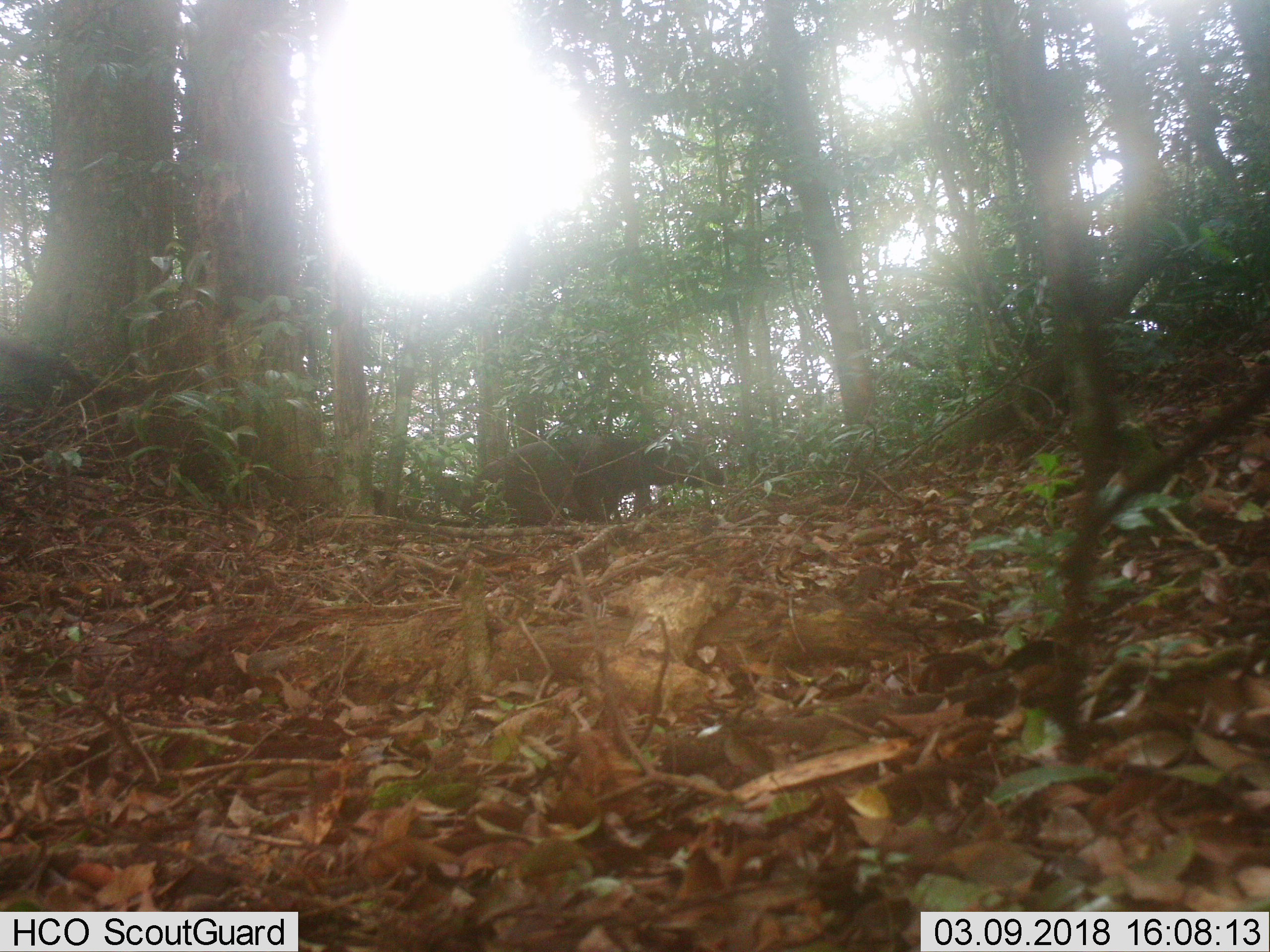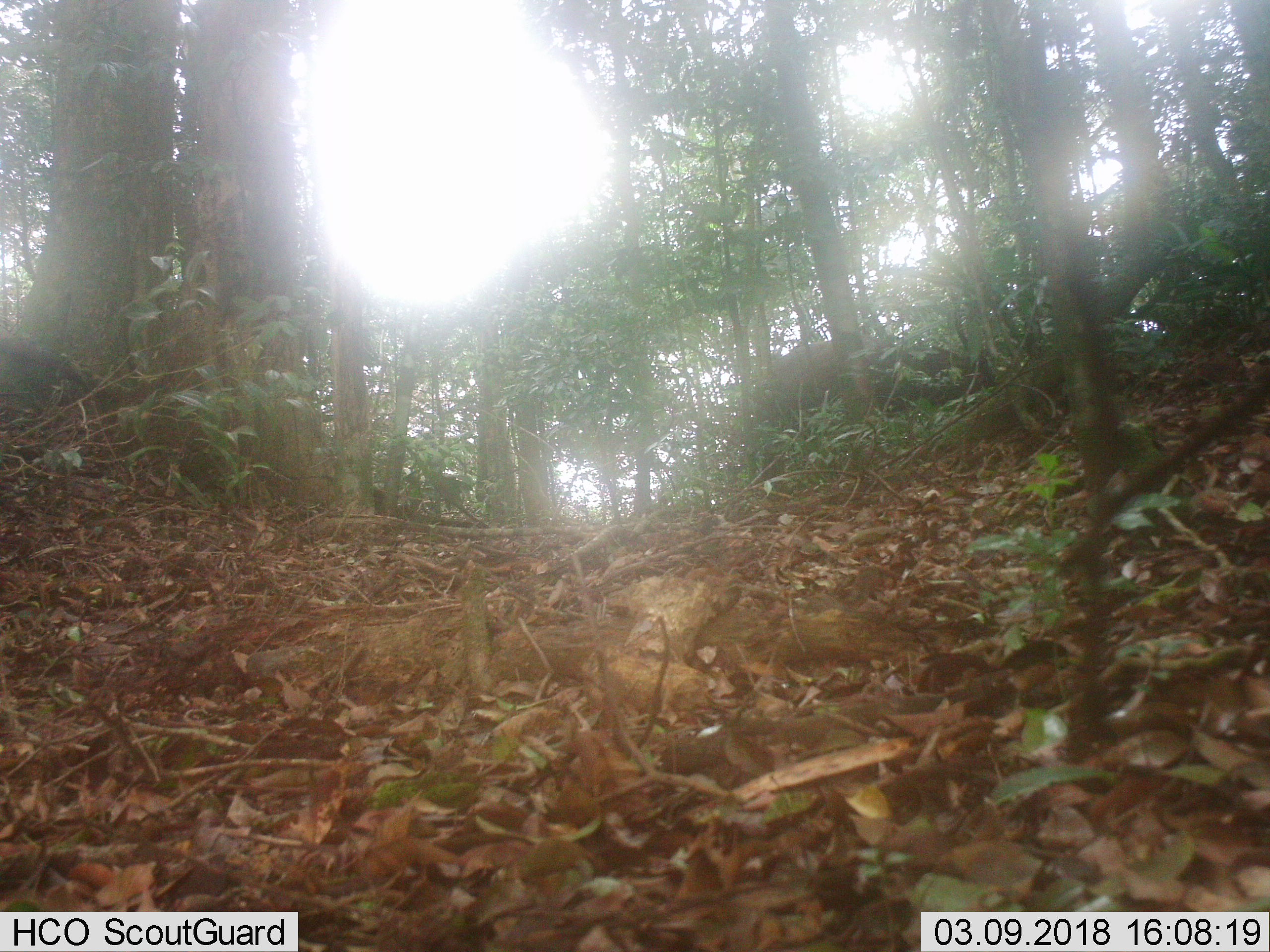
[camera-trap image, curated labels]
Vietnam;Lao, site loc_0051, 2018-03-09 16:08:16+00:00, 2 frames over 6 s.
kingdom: Animalia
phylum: Chordata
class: Mammalia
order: Artiodactyla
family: Cervidae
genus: Rusa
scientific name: Rusa unicolor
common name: sambar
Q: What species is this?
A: Sambar (Rusa unicolor).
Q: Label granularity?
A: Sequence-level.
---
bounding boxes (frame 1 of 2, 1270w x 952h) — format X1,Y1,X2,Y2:
sambar: 457,432,725,525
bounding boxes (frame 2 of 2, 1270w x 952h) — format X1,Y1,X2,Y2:
sambar: 758,335,996,489